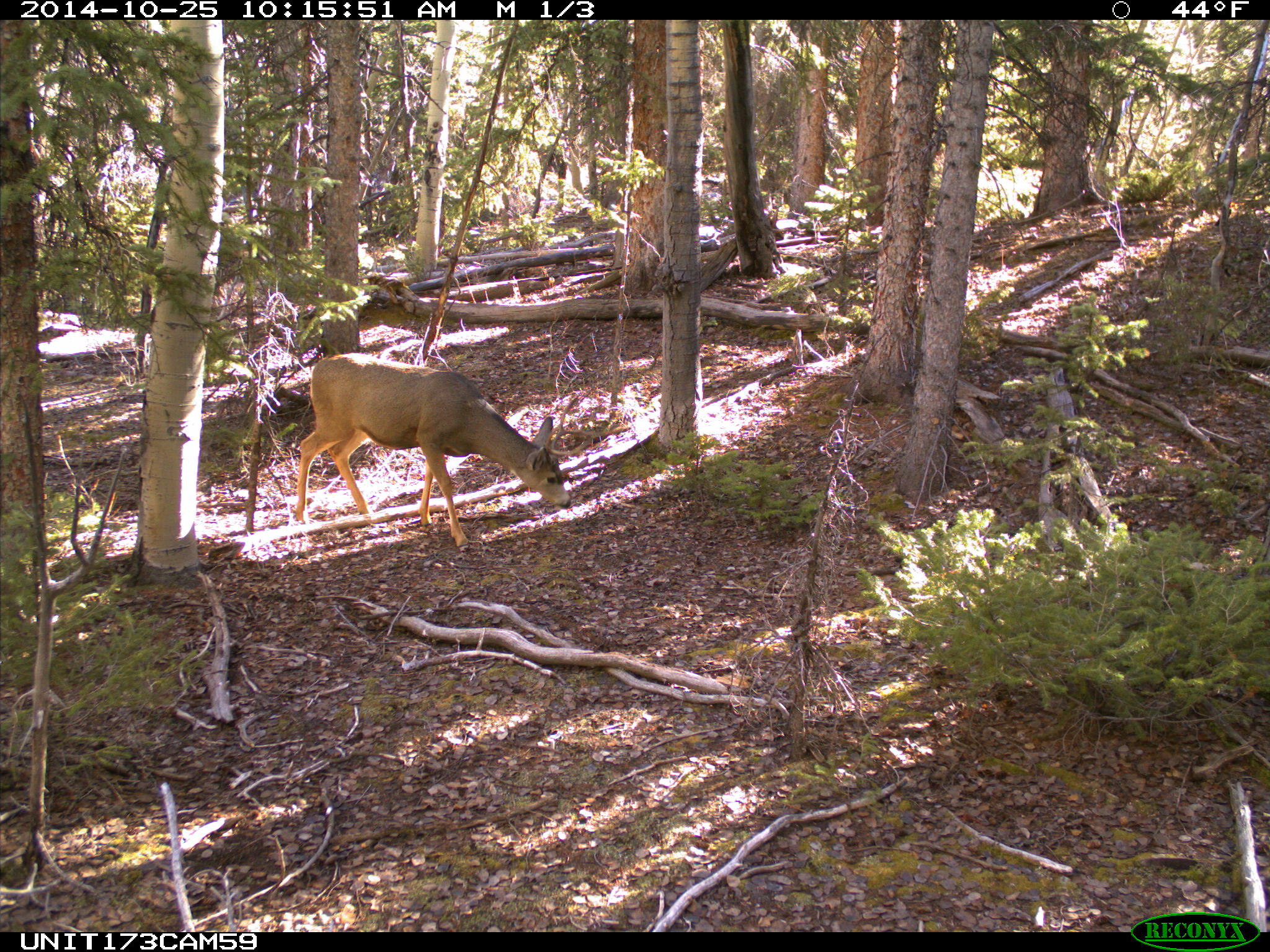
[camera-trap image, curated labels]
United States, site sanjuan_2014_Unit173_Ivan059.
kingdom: Animalia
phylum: Chordata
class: Mammalia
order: Artiodactyla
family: Cervidae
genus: Odocoileus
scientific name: Odocoileus hemionus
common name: mule deer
Odocoileus hemionus (mule deer).